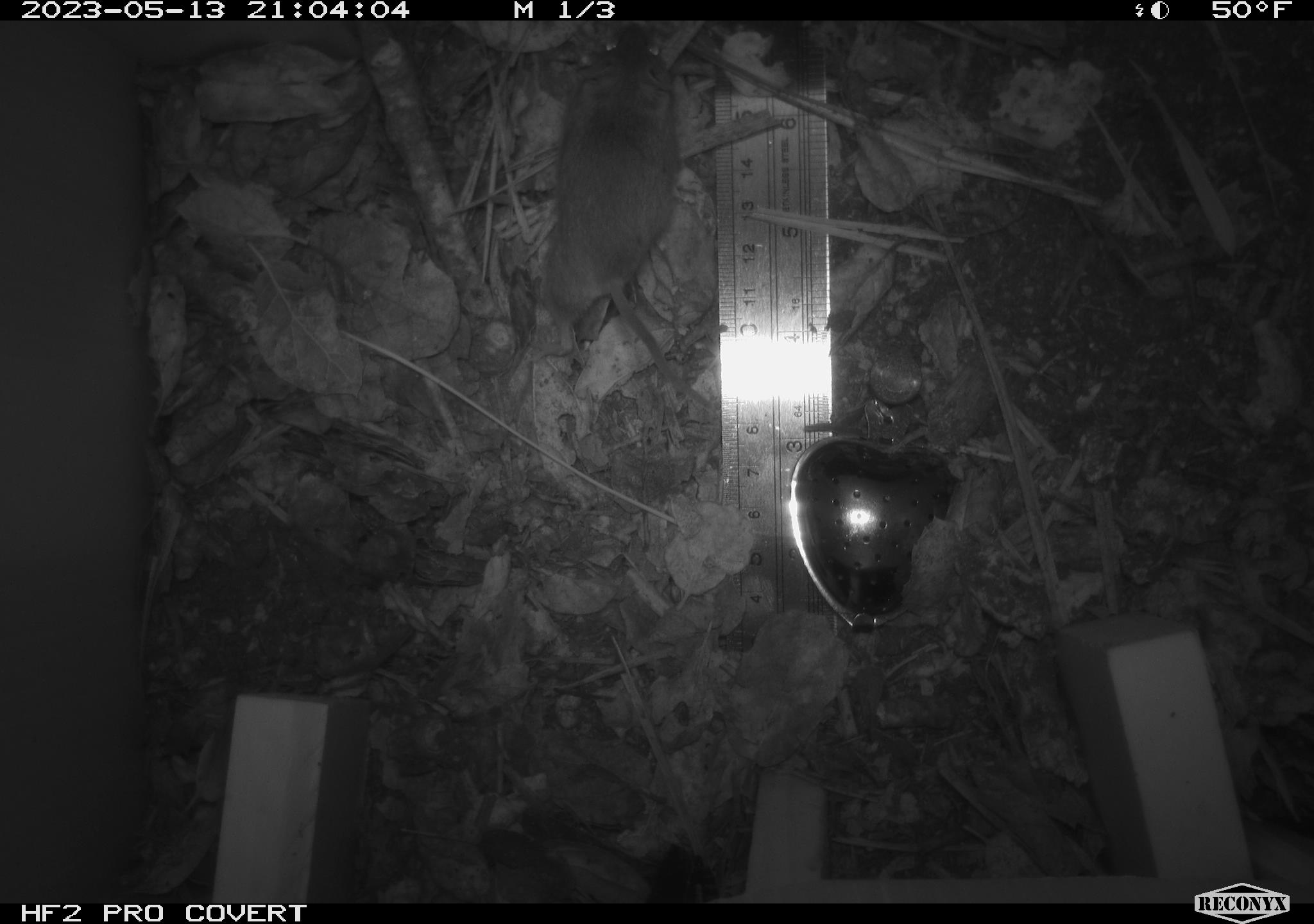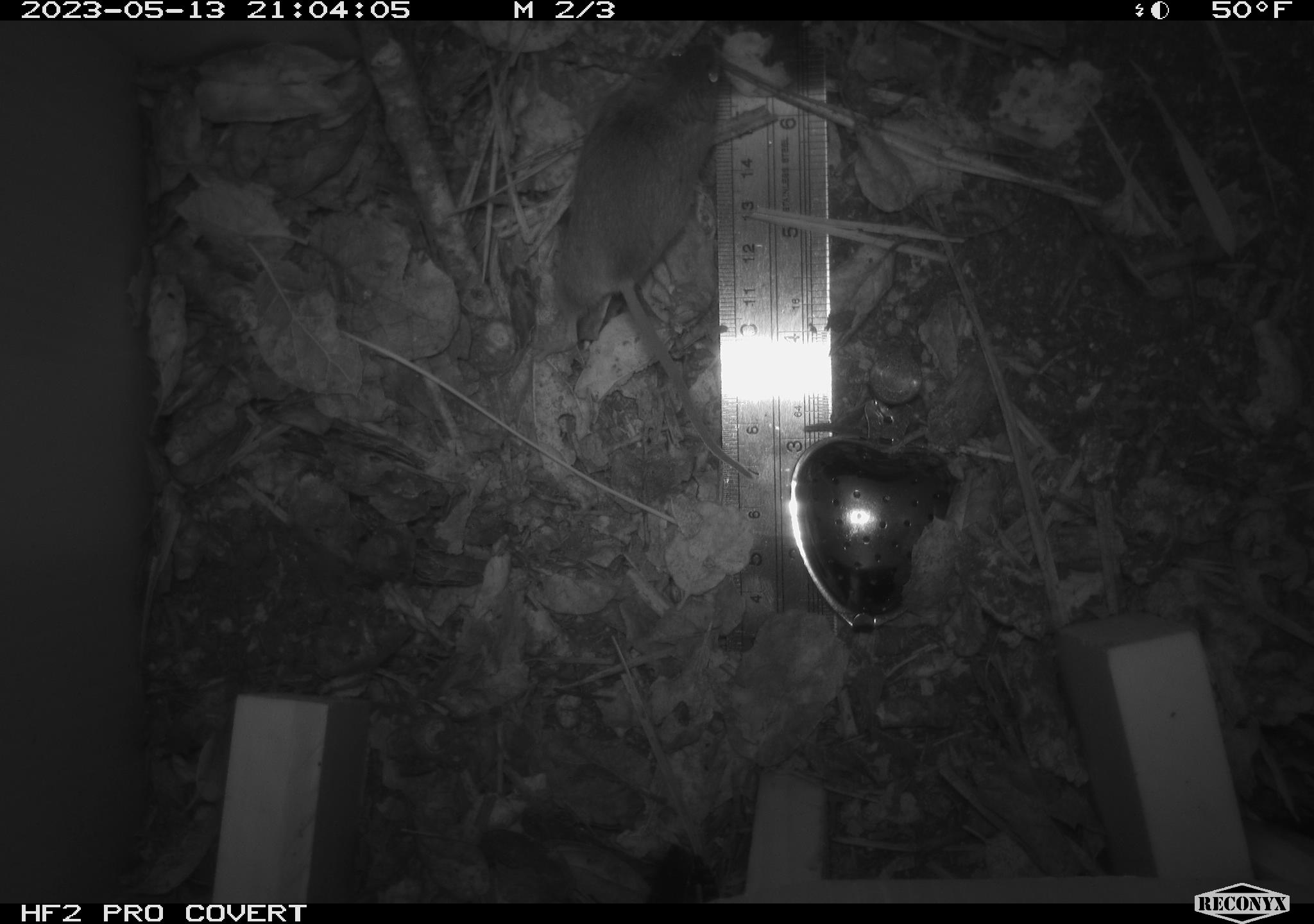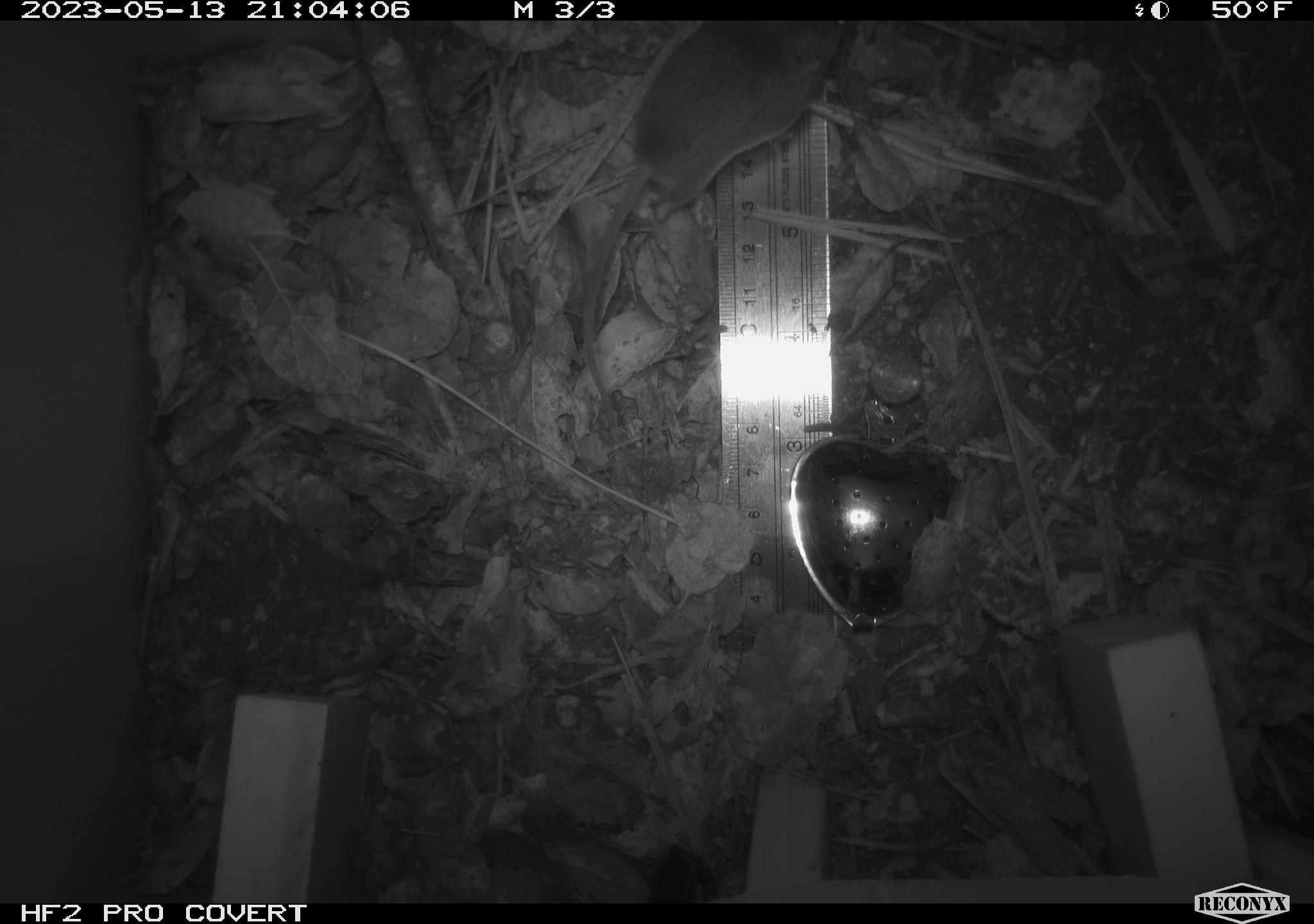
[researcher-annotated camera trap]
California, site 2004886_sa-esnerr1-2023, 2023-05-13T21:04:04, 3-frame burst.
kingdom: Animalia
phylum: Chordata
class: Mammalia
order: Rodentia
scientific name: Rodentia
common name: rodent